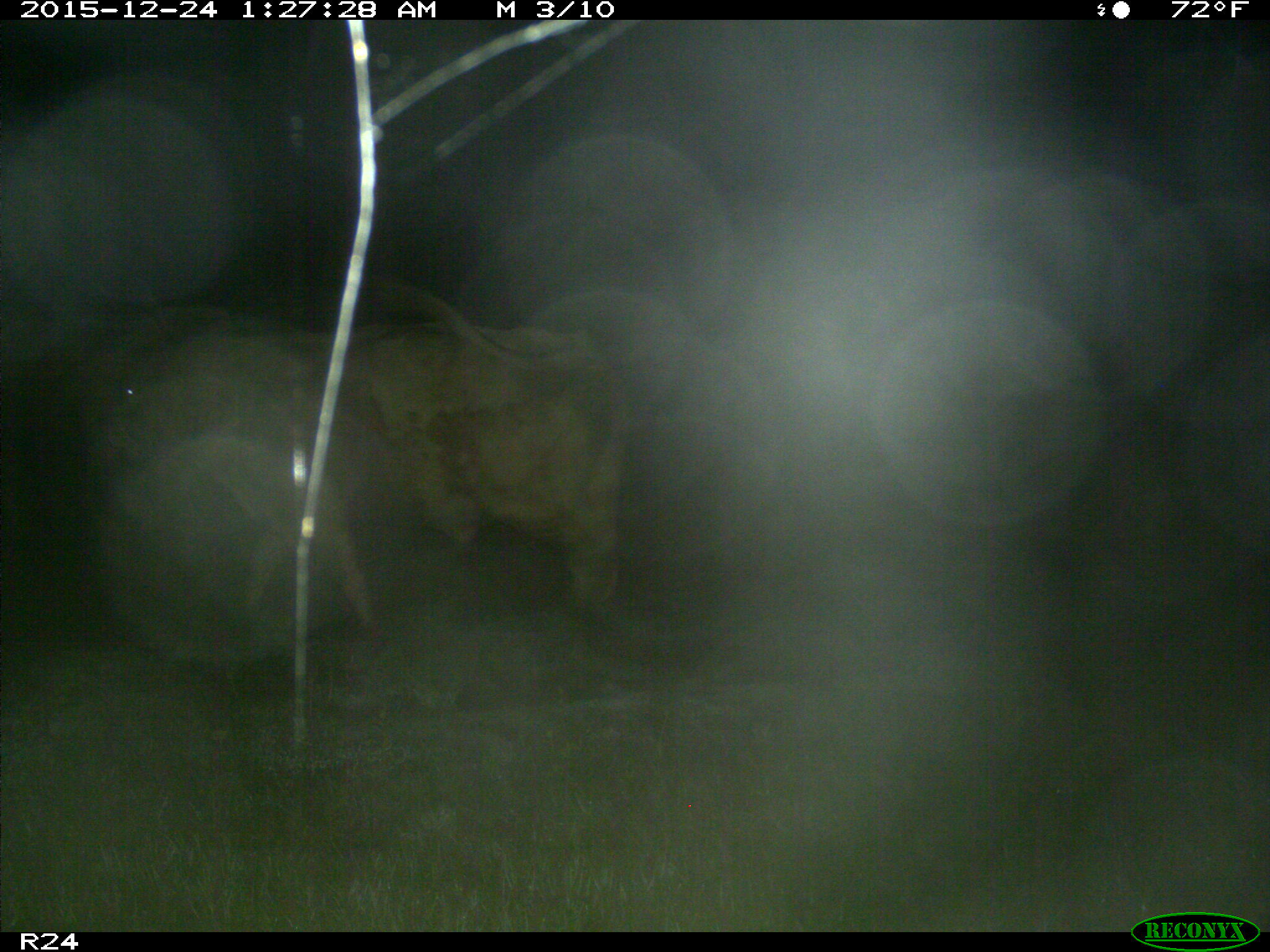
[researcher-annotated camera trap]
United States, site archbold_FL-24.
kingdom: Animalia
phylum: Chordata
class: Mammalia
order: Artiodactyla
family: Bovidae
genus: Bos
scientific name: Bos taurus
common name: domestic cow